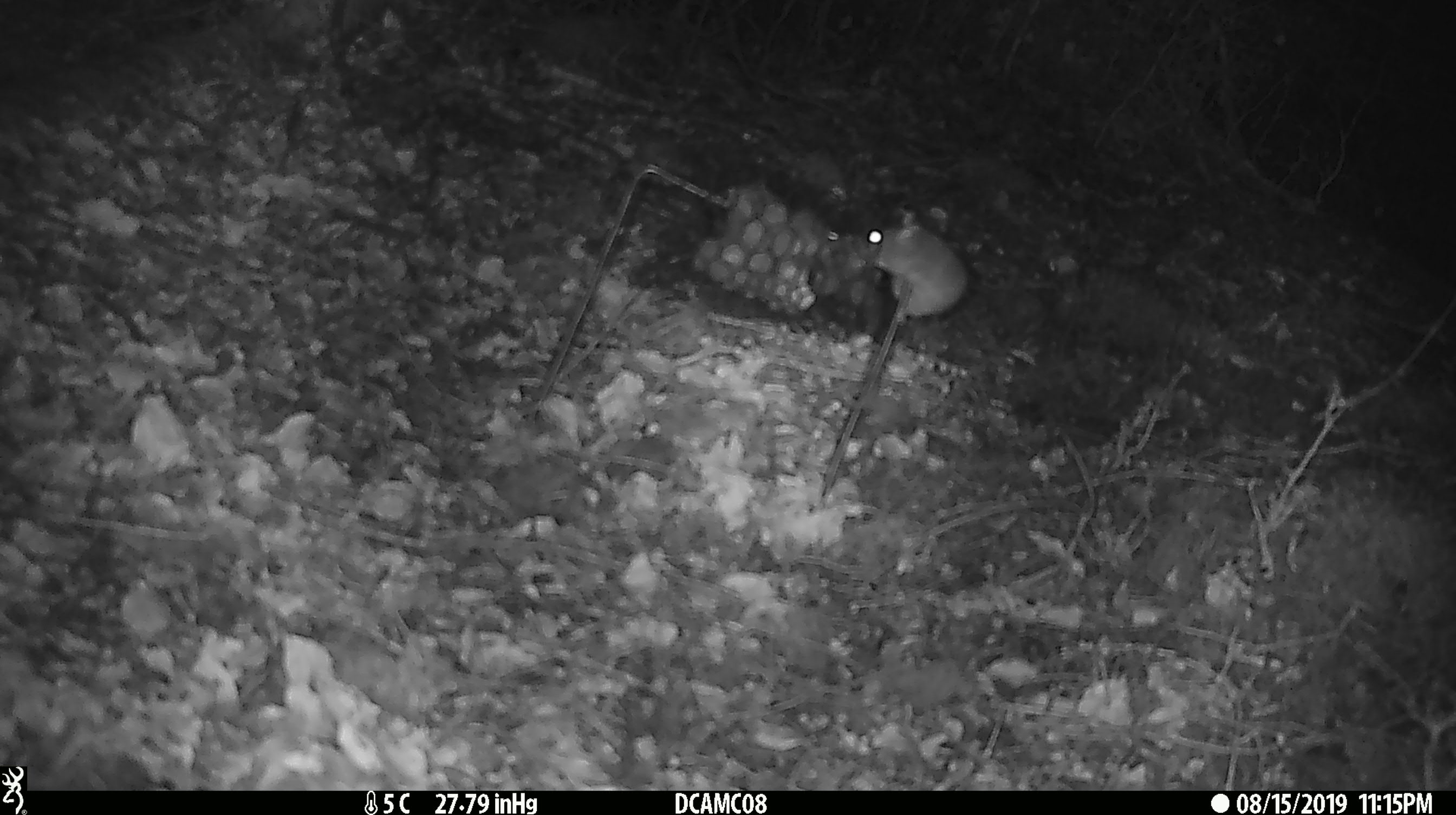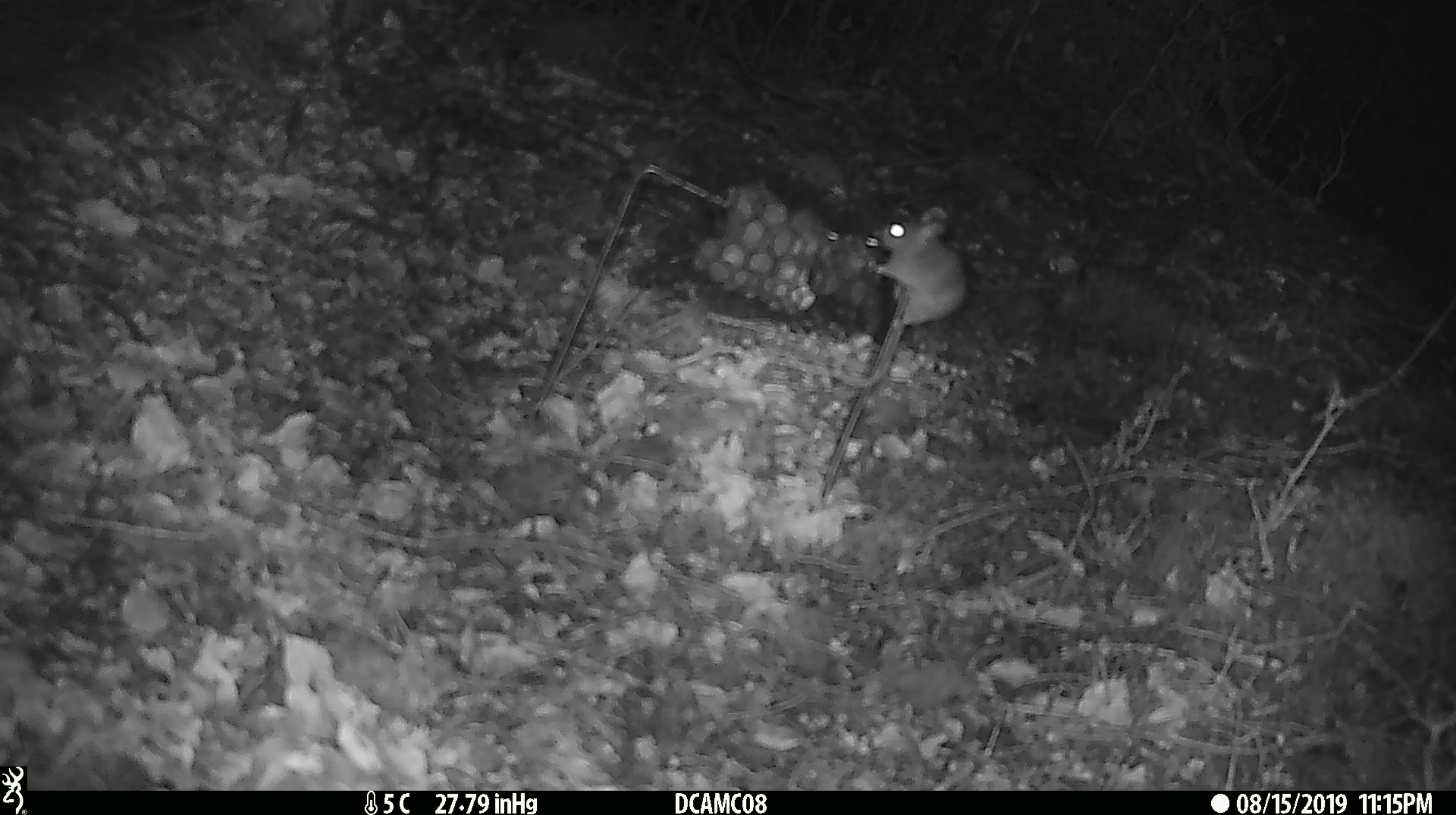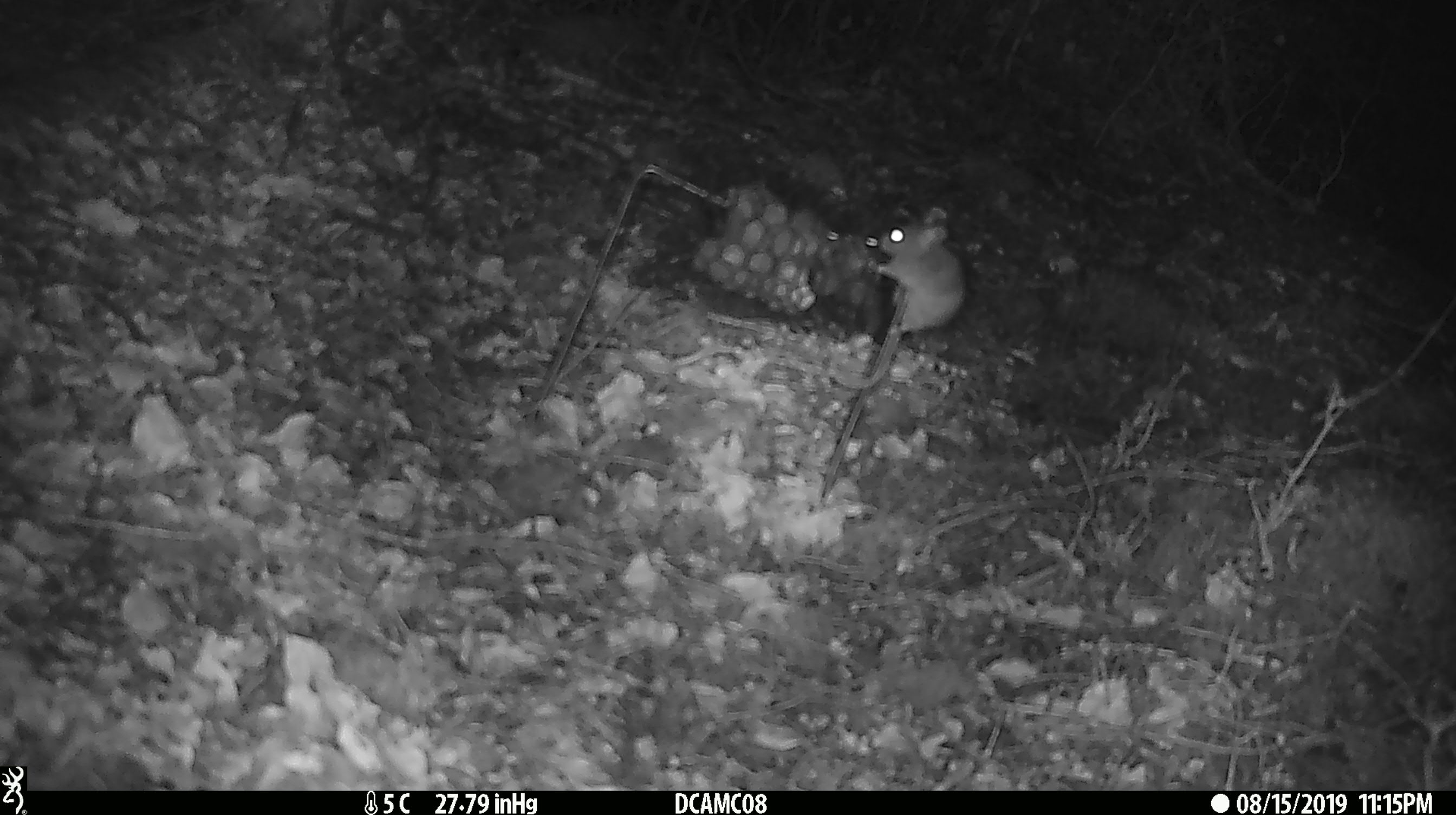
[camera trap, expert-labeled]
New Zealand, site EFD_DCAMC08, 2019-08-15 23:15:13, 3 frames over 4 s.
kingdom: Animalia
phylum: Chordata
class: Mammalia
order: Rodentia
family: Muridae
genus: Mus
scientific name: Mus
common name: mouse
Mouse (Mus).